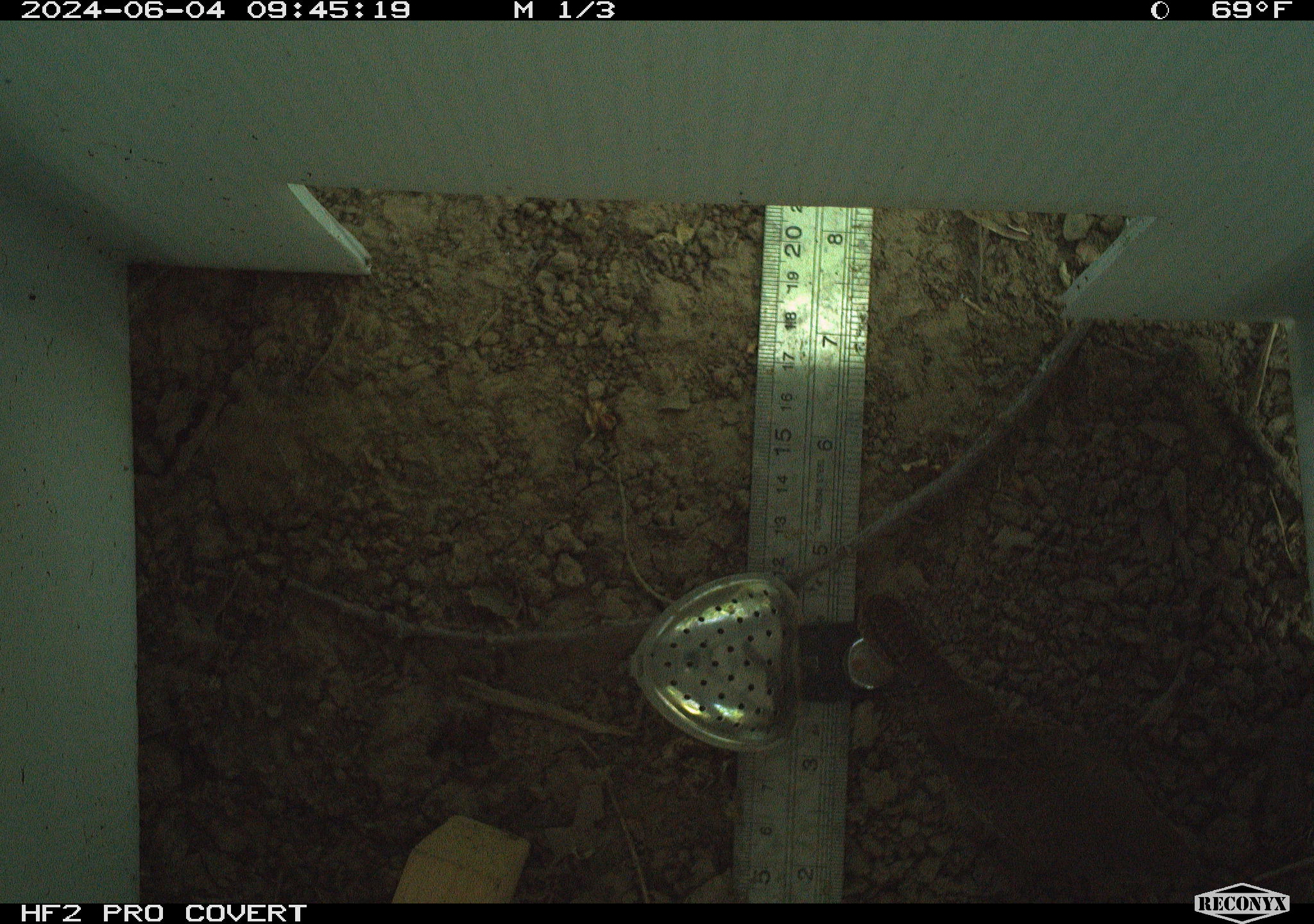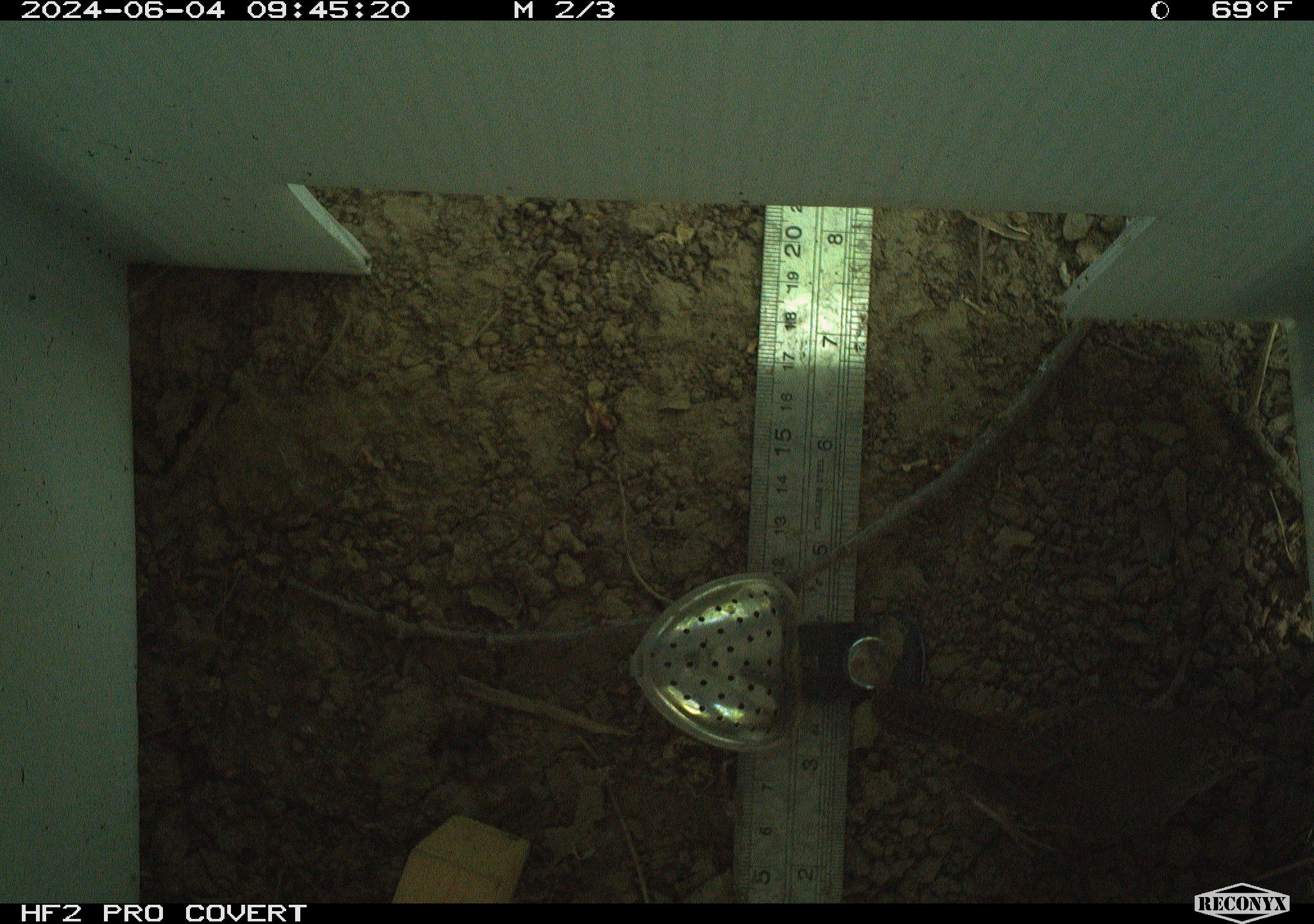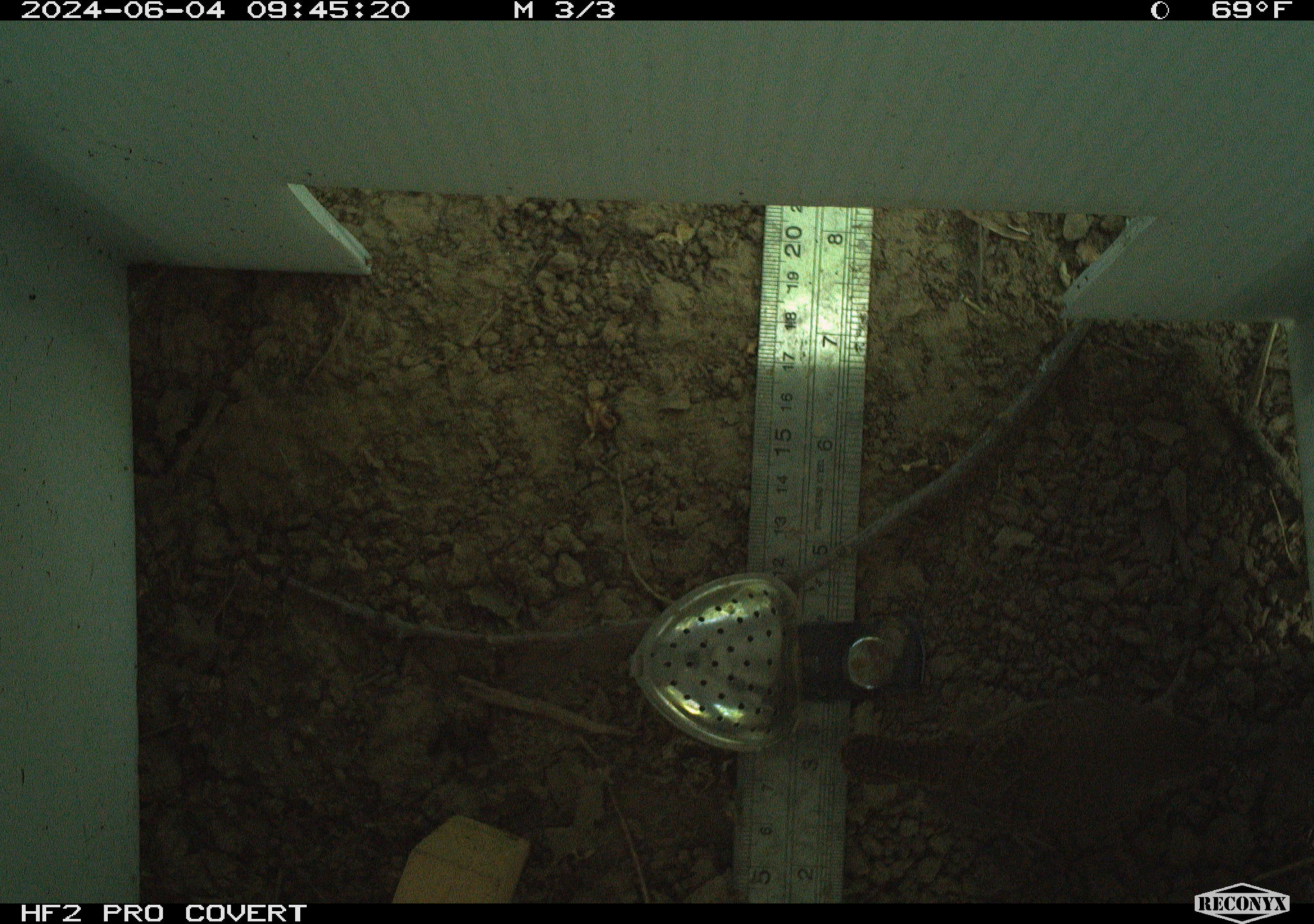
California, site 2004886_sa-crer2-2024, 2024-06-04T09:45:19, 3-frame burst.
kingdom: Animalia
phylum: Chordata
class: Aves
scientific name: Aves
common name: bird